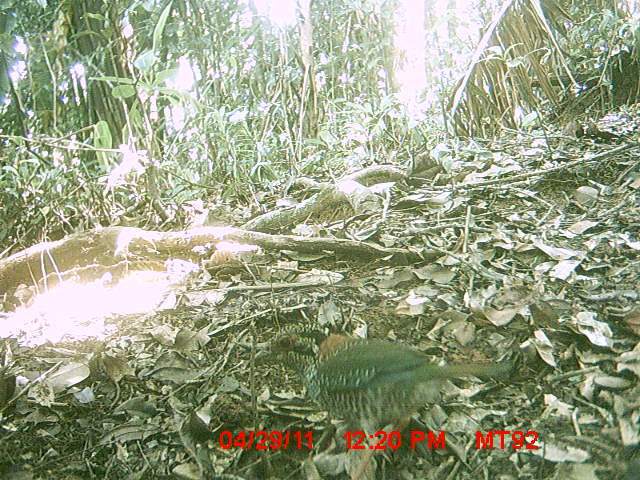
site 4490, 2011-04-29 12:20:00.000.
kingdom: Animalia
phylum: Chordata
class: Aves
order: Coraciiformes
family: Brachypteraciidae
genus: Brachypteracias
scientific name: Brachypteracias squamiger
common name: scaly ground roller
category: geobiastes squamiger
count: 1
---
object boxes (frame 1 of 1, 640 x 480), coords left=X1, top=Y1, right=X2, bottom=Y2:
geobiastes squamiger: left=243, top=324, right=512, bottom=480